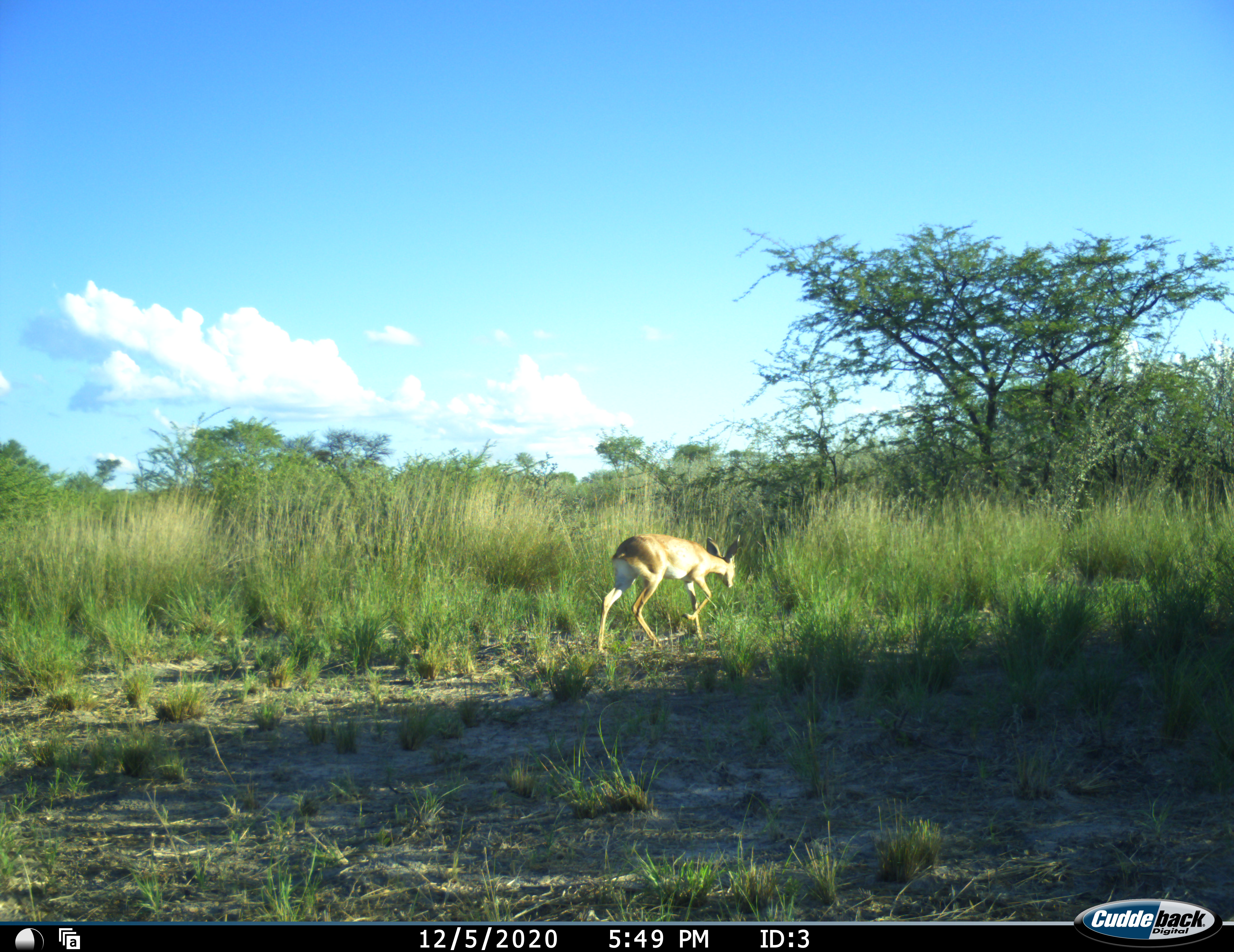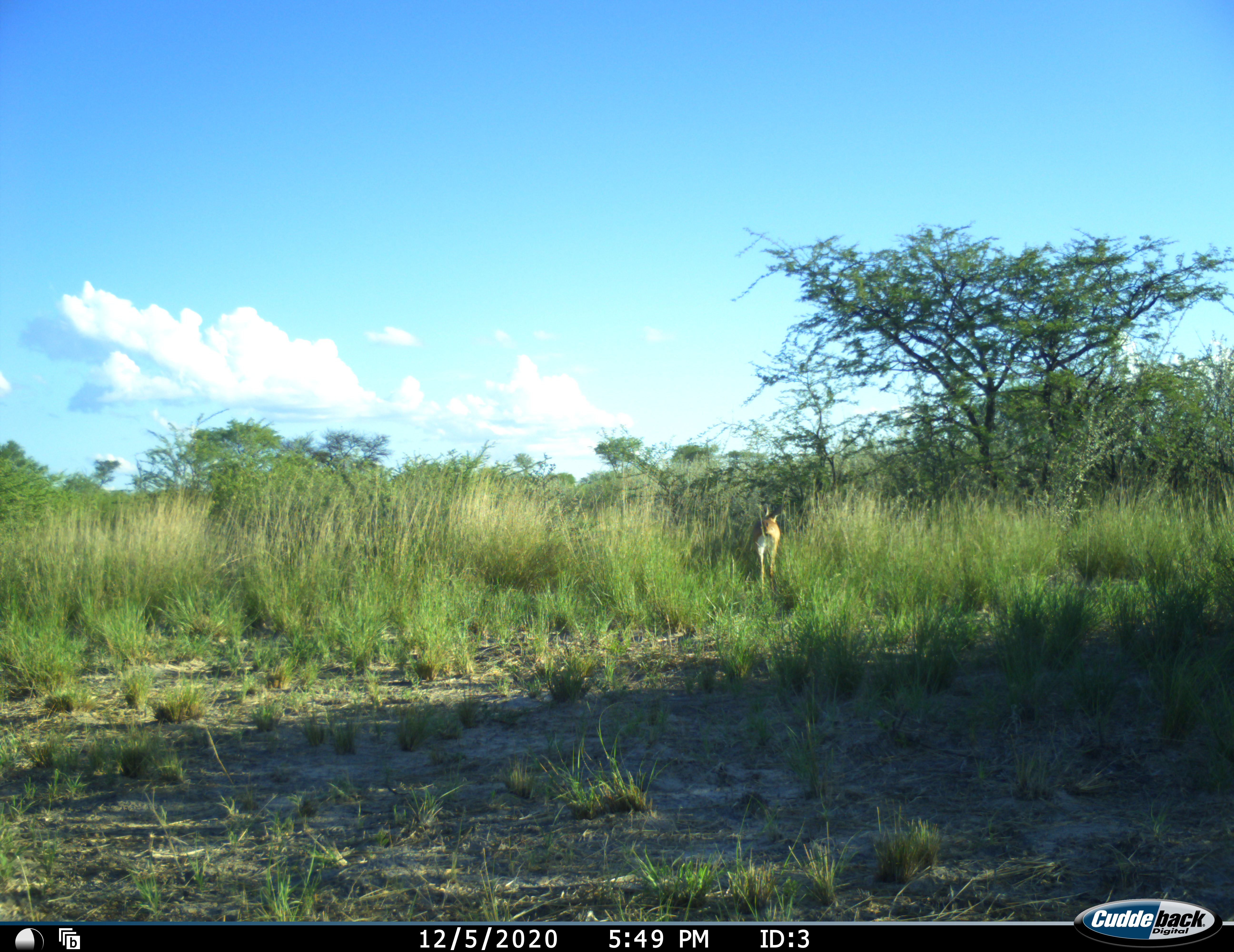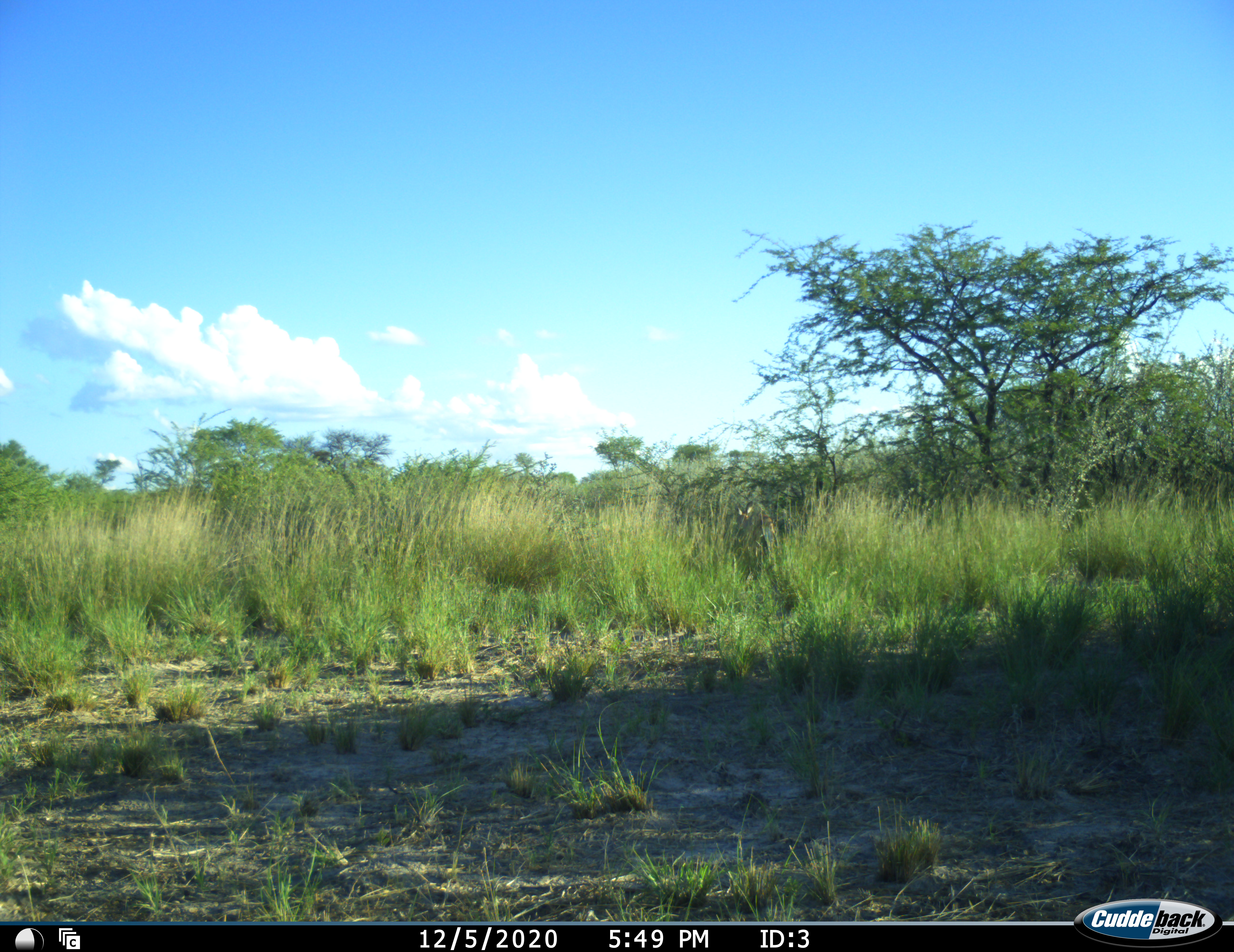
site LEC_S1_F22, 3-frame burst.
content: unidentified animal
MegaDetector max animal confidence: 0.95